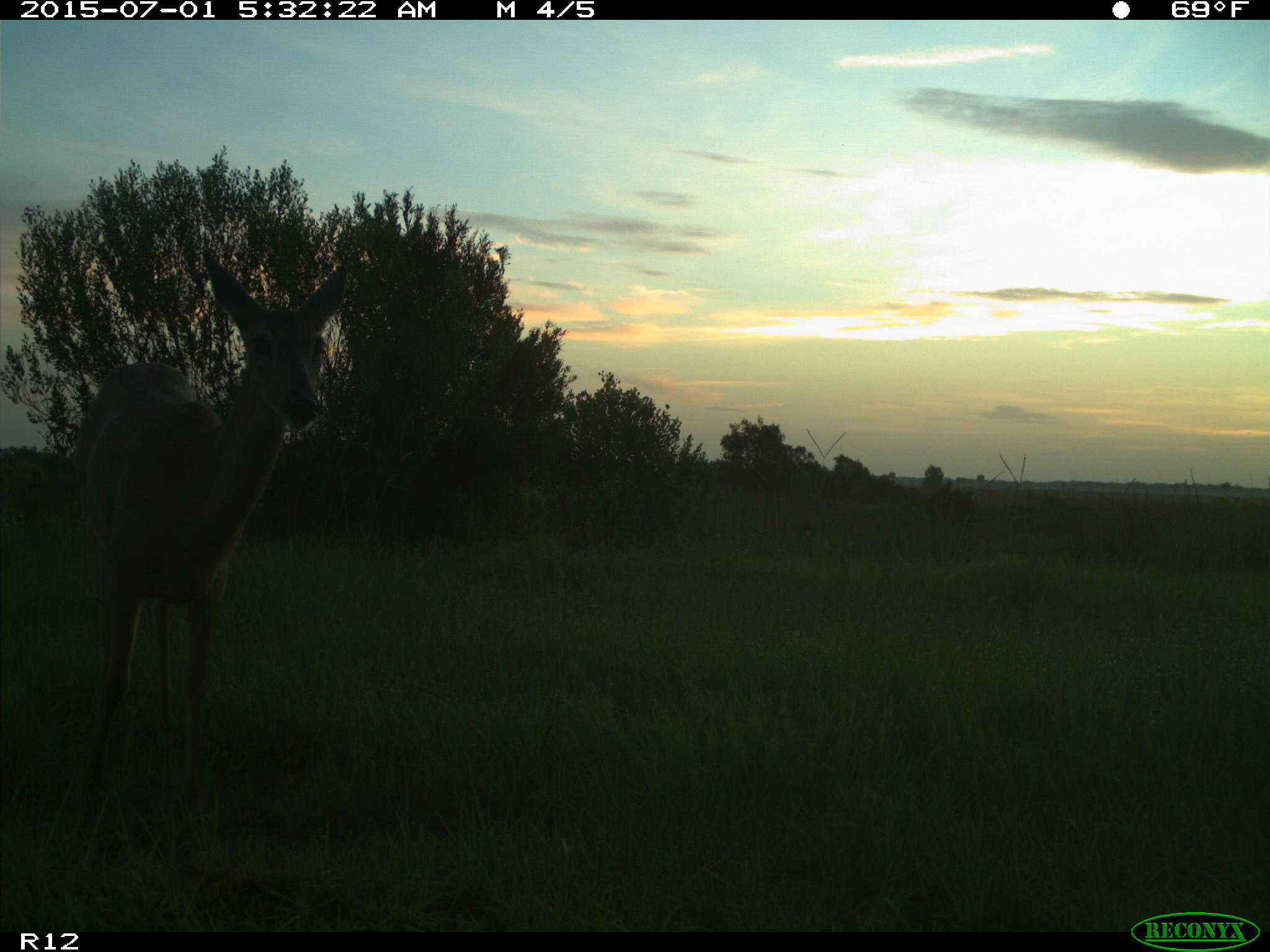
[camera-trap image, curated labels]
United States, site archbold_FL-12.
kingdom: Animalia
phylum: Chordata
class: Mammalia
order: Artiodactyla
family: Cervidae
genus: Odocoileus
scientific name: Odocoileus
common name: deer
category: unidentified deer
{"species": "unidentified deer (deer) (Odocoileus)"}